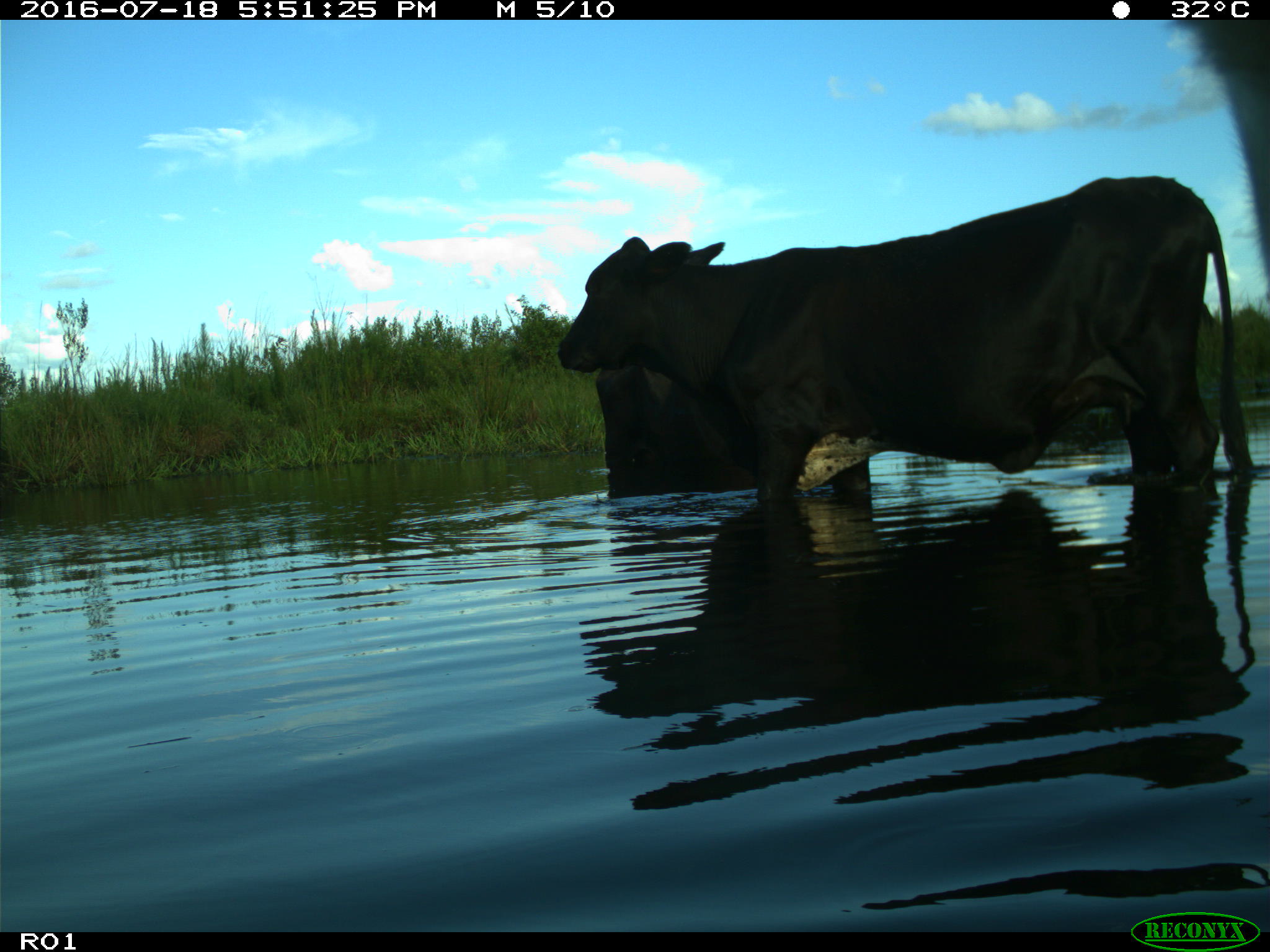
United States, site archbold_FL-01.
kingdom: Animalia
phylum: Chordata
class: Mammalia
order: Artiodactyla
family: Bovidae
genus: Bos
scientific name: Bos taurus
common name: domestic cow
Bos taurus (domestic cow).